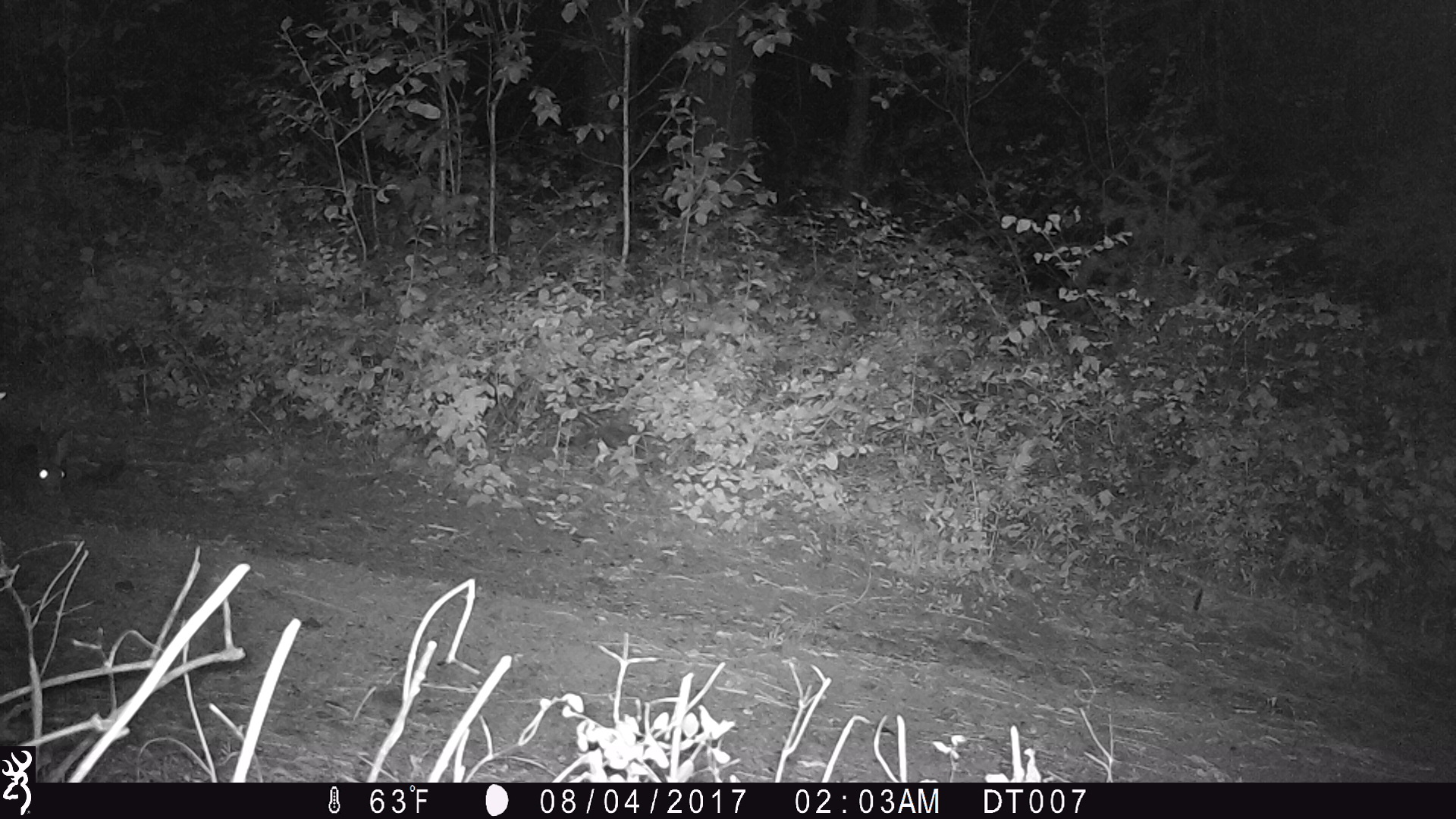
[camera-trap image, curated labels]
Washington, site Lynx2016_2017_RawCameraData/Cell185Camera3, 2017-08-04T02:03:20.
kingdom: Animalia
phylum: Chordata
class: Mammalia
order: Lagomorpha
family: Leporidae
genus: Lepus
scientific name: Lepus americanus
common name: snowshoe hare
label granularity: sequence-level